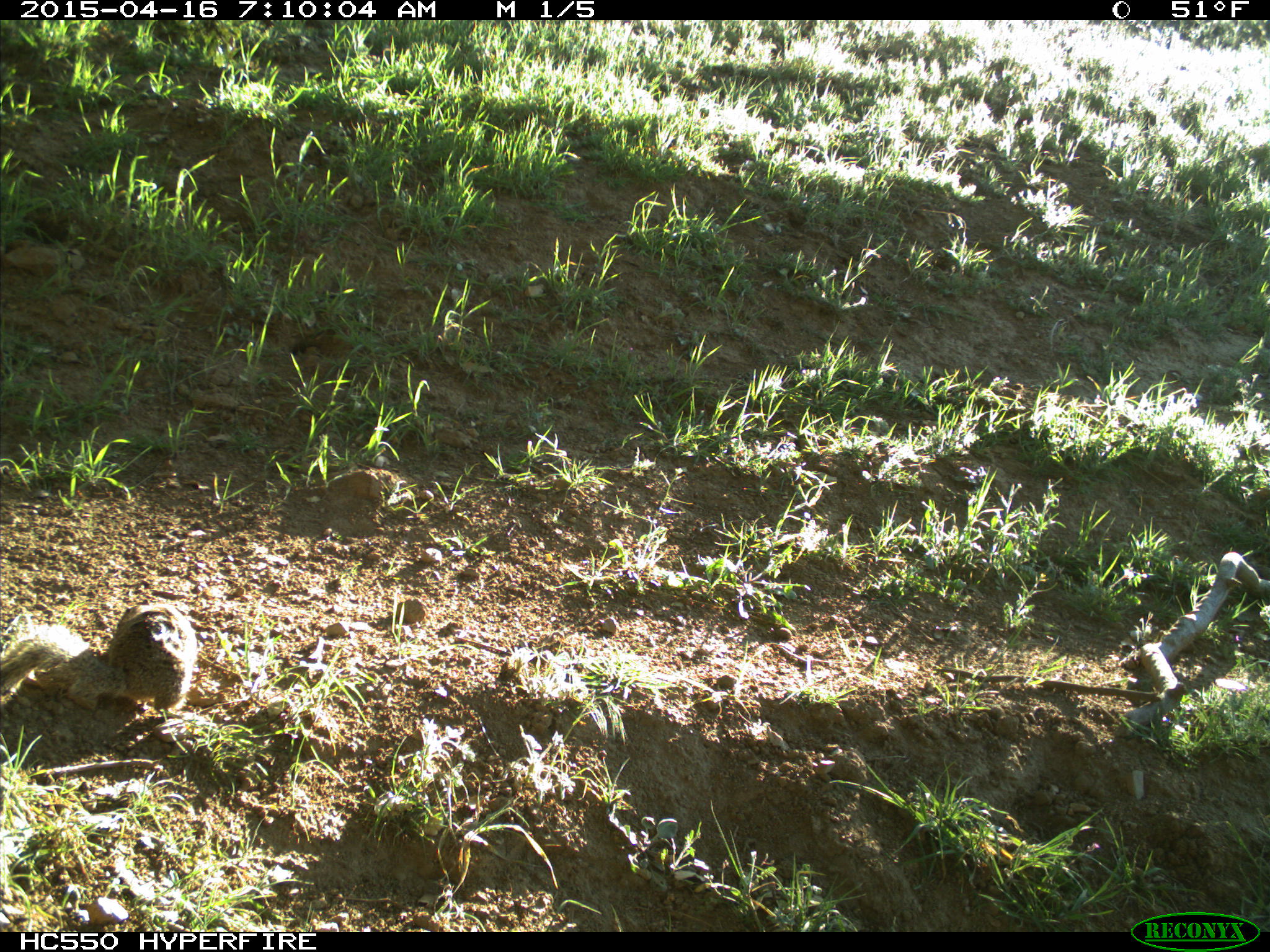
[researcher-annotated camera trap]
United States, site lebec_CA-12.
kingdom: Animalia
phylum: Chordata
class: Mammalia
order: Rodentia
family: Sciuridae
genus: Otospermophilus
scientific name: Otospermophilus beecheyi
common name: california ground squirrel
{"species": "Otospermophilus beecheyi (california ground squirrel)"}